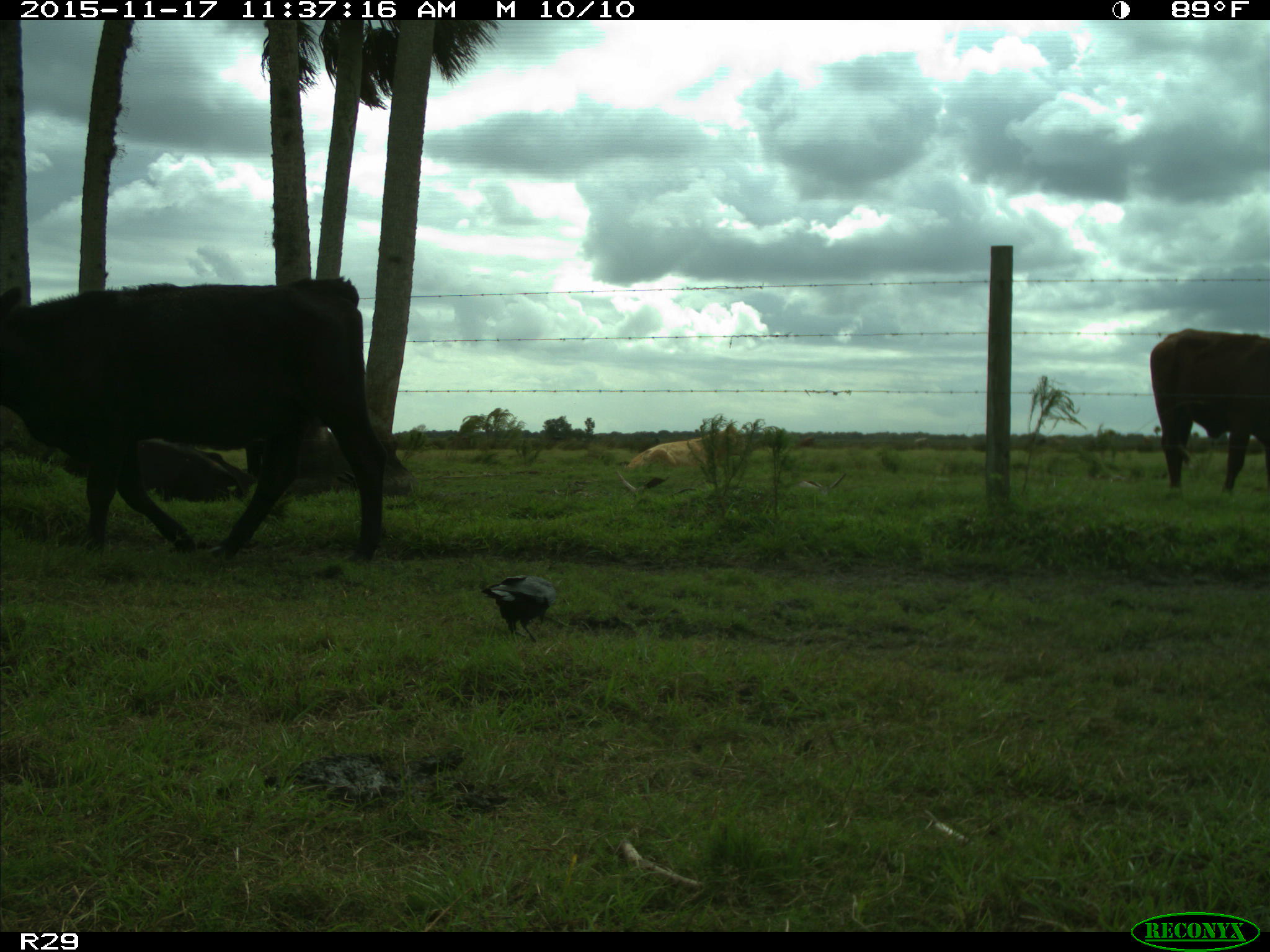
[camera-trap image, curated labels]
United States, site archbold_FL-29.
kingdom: Animalia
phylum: Chordata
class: Mammalia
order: Artiodactyla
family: Bovidae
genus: Bos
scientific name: Bos taurus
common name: domestic cow